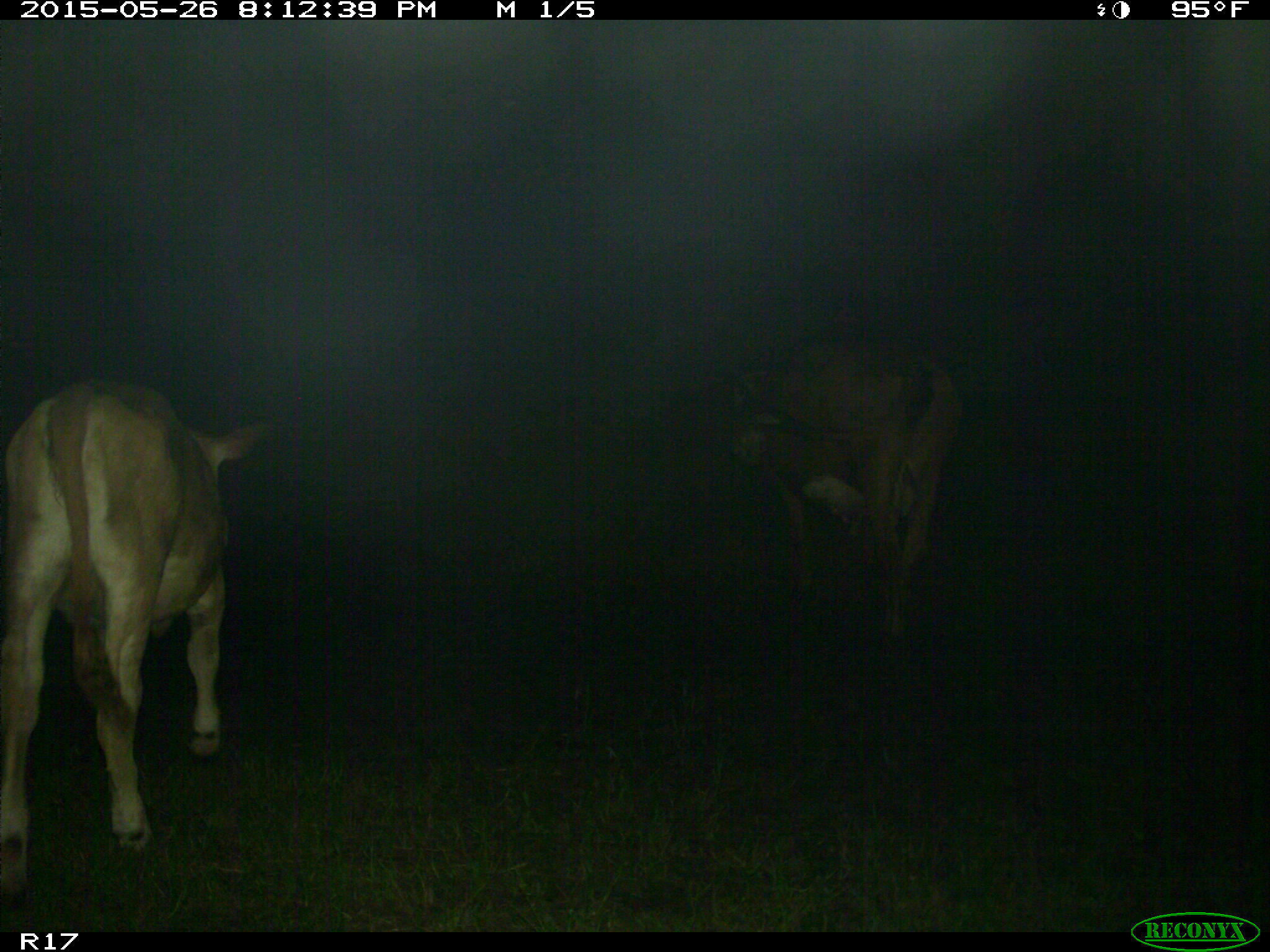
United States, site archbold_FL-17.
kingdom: Animalia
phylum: Chordata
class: Mammalia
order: Artiodactyla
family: Bovidae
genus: Bos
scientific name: Bos taurus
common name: domestic cow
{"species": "Bos taurus (domestic cow)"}